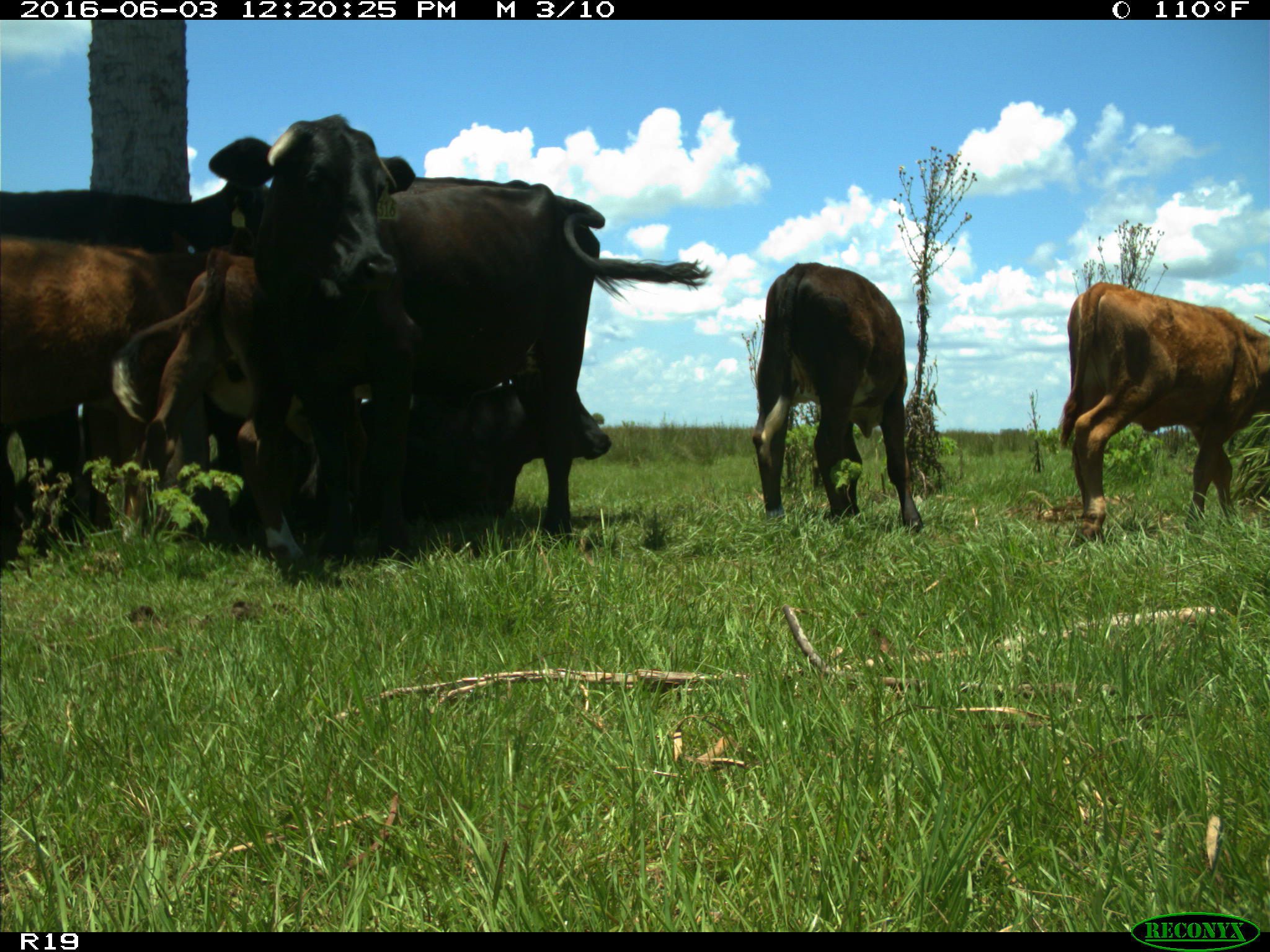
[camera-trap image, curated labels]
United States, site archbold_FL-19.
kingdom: Animalia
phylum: Chordata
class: Mammalia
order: Artiodactyla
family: Bovidae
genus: Bos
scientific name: Bos taurus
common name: domestic cow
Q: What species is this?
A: Bos taurus (domestic cow).